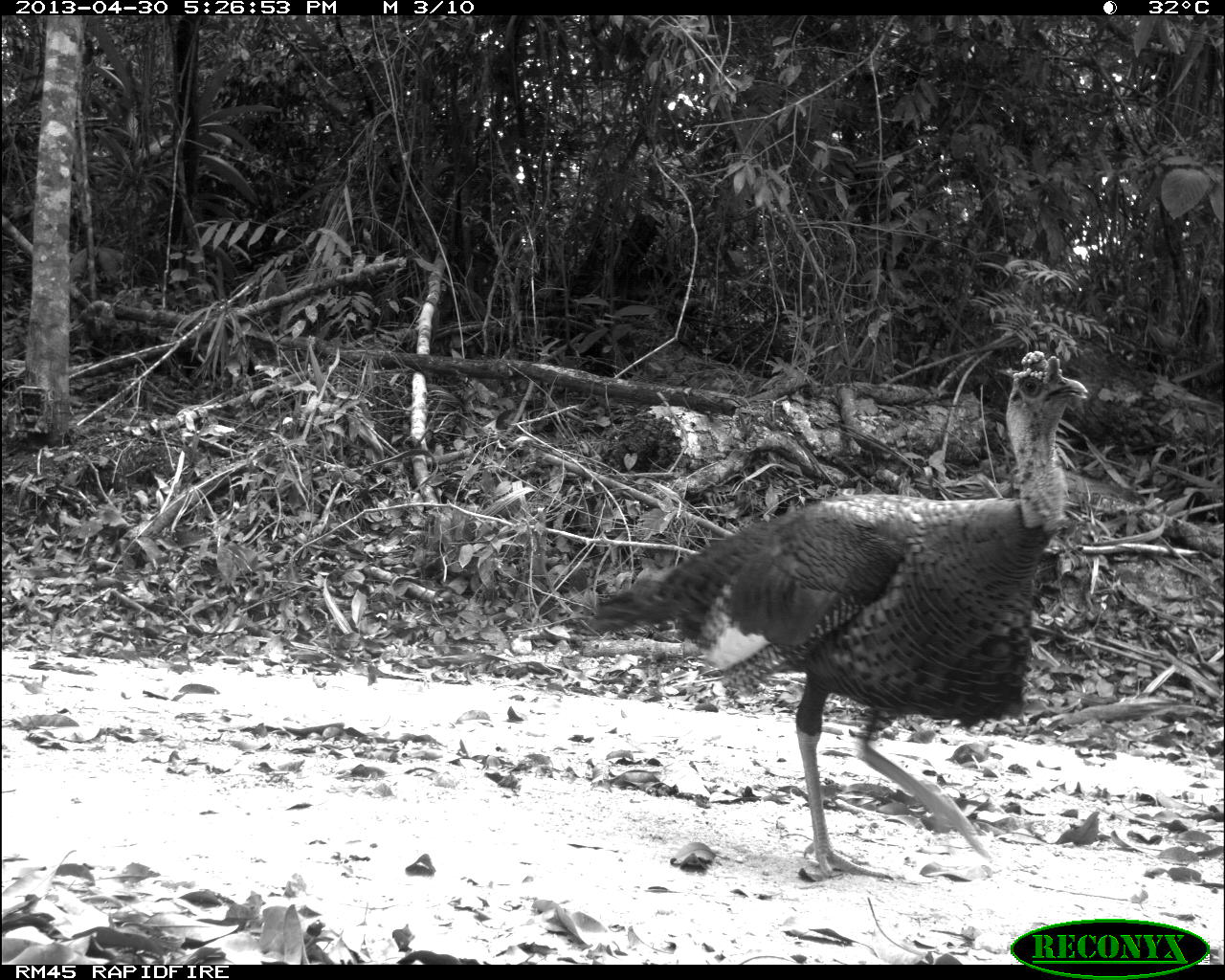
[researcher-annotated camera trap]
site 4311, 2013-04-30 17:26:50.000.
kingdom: Animalia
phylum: Chordata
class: Aves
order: Galliformes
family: Phasianidae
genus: Meleagris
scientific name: Meleagris ocellata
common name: ocellated turkey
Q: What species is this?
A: Meleagris ocellata (ocellated turkey).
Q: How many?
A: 1.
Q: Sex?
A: Male.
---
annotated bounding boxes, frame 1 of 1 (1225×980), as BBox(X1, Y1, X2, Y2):
meleagris ocellata: BBox(573, 350, 1087, 881)